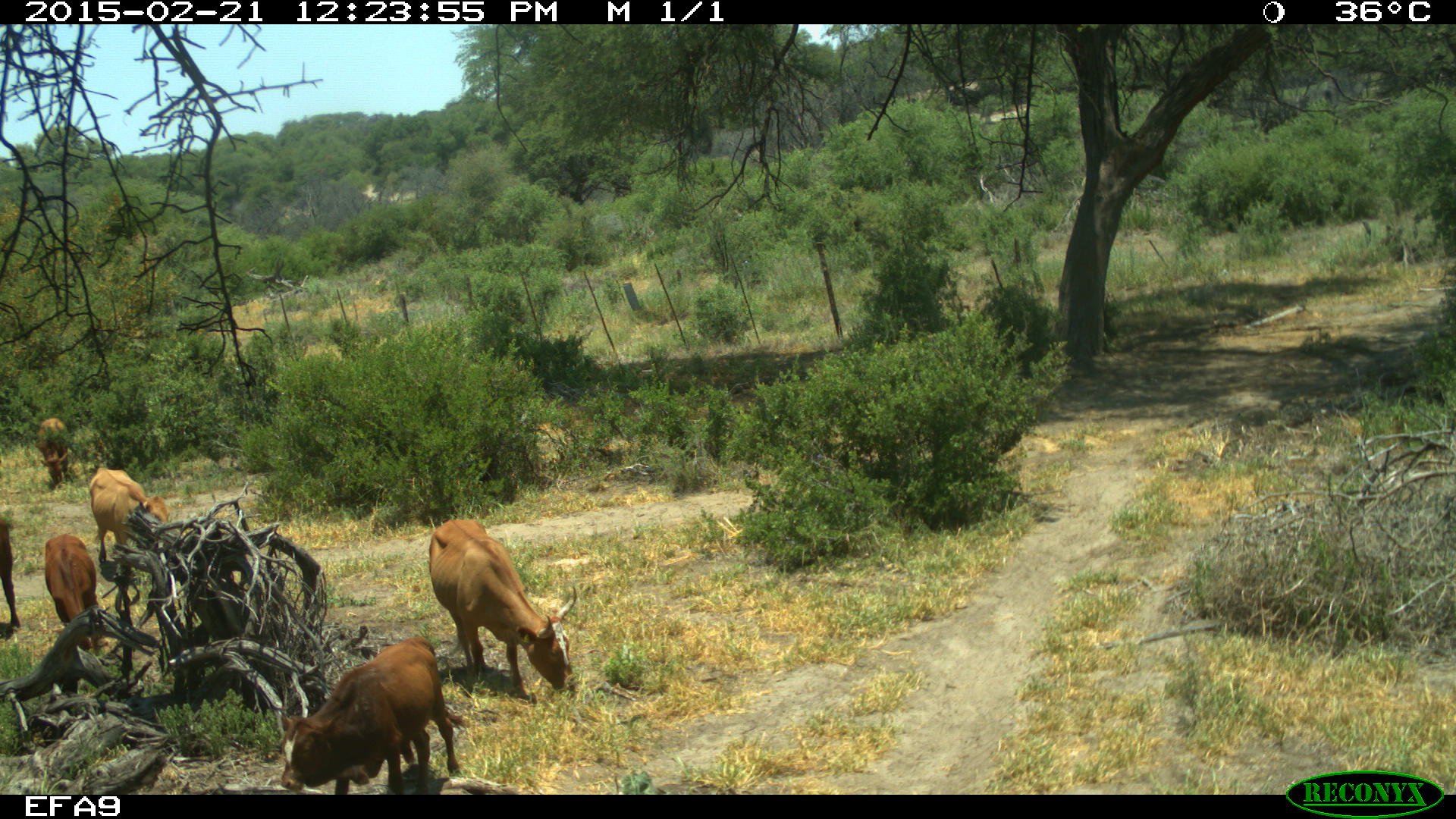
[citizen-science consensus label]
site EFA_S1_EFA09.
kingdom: Animalia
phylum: Chordata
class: Mammalia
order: Artiodactyla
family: Bovidae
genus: Bos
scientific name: Bos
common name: cattle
Cattle (Bos), count 6. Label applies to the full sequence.